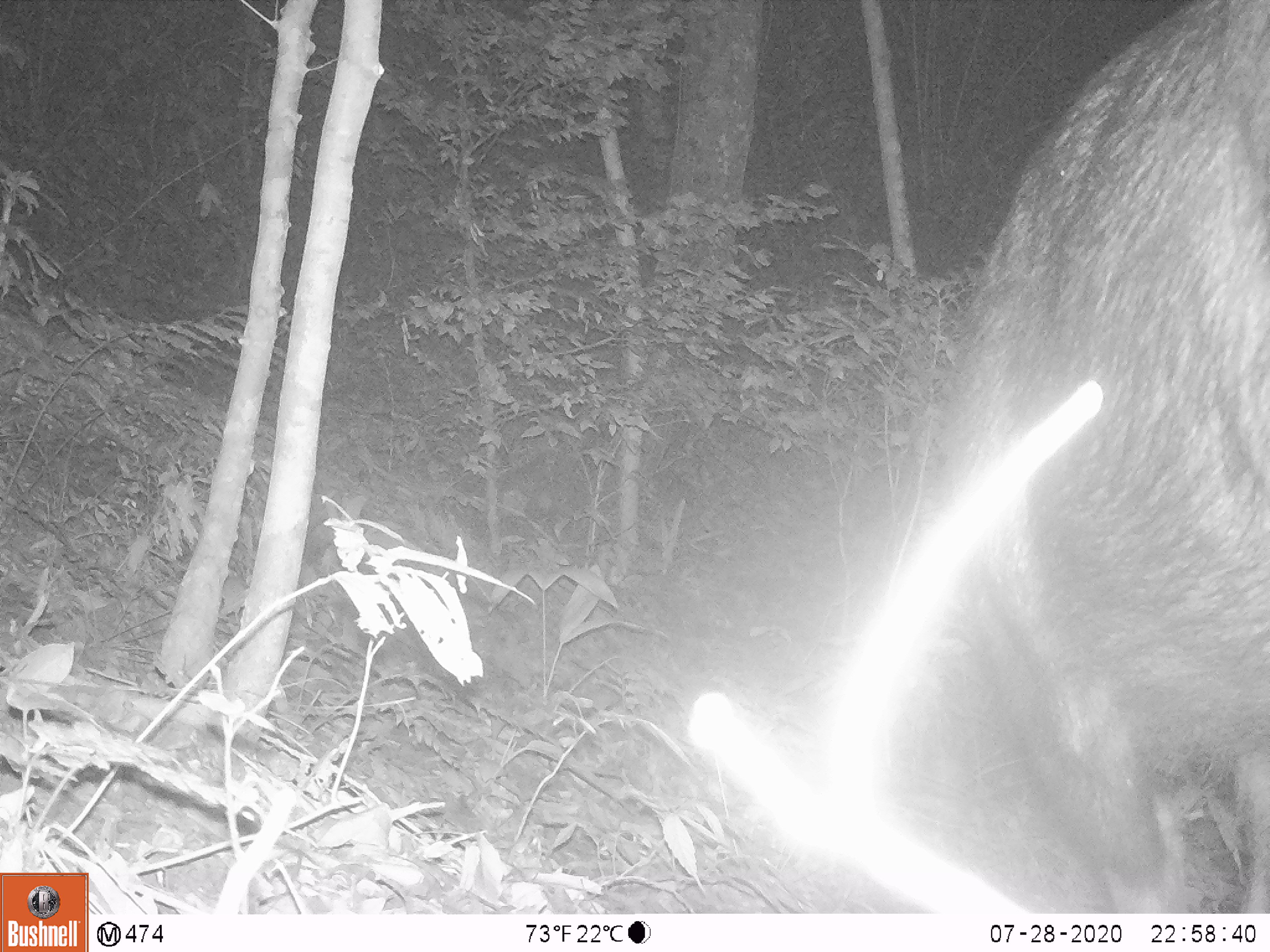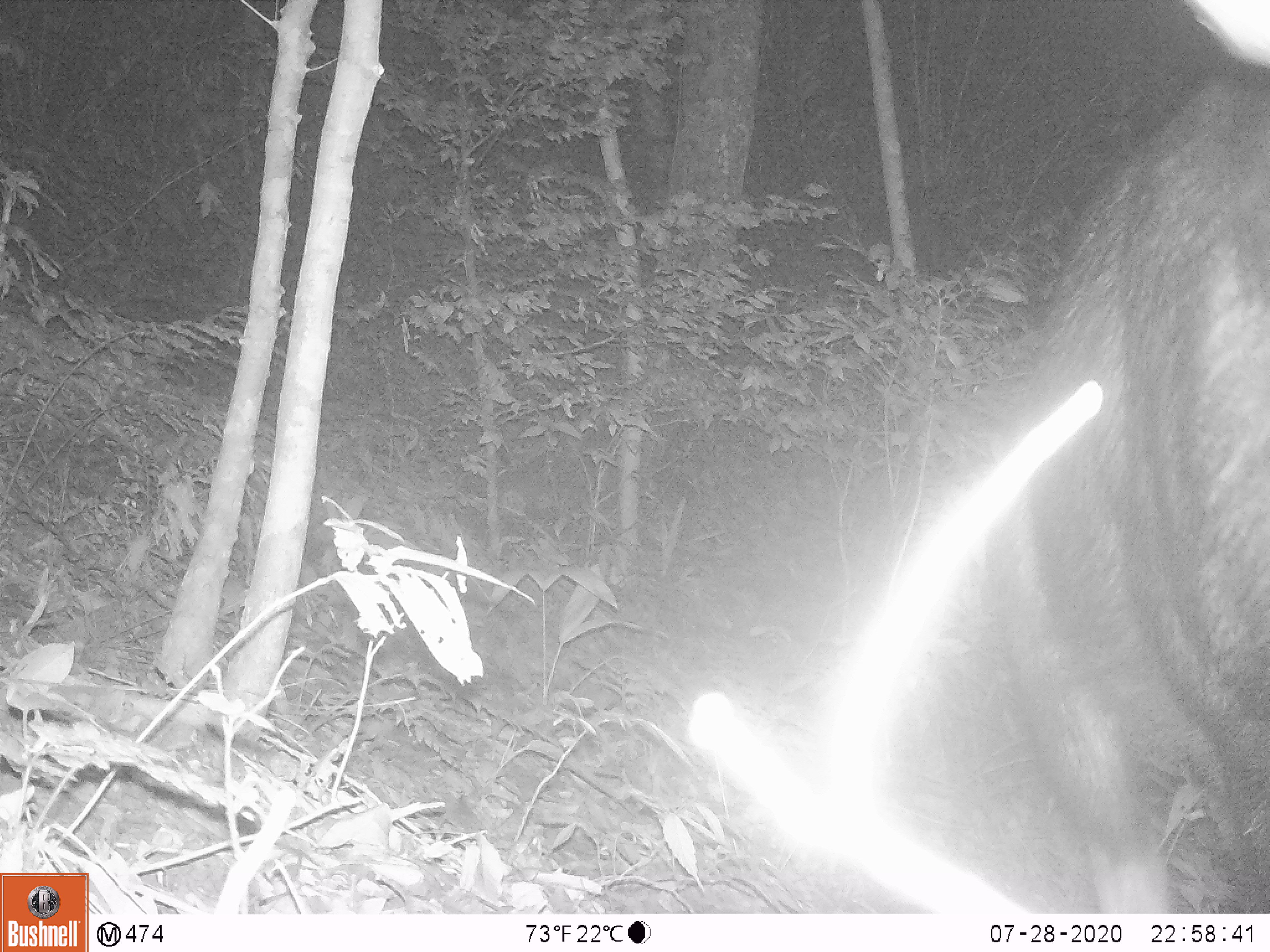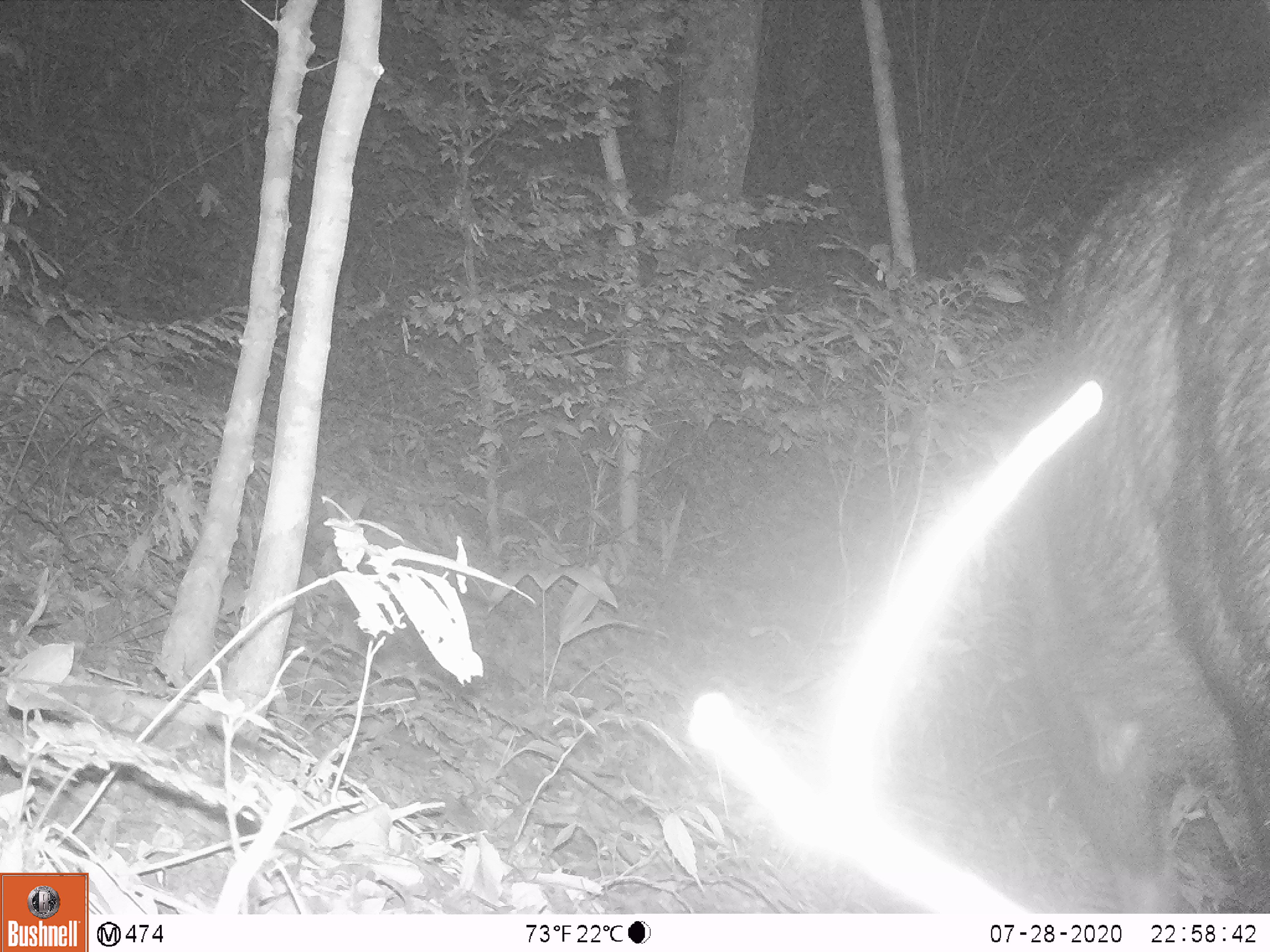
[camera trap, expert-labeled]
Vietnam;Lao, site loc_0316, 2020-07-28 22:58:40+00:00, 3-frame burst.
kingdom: Animalia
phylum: Chordata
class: Mammalia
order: Artiodactyla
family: Bovidae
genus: Capricornis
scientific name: Capricornis sumatraensis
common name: chinese serow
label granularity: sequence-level